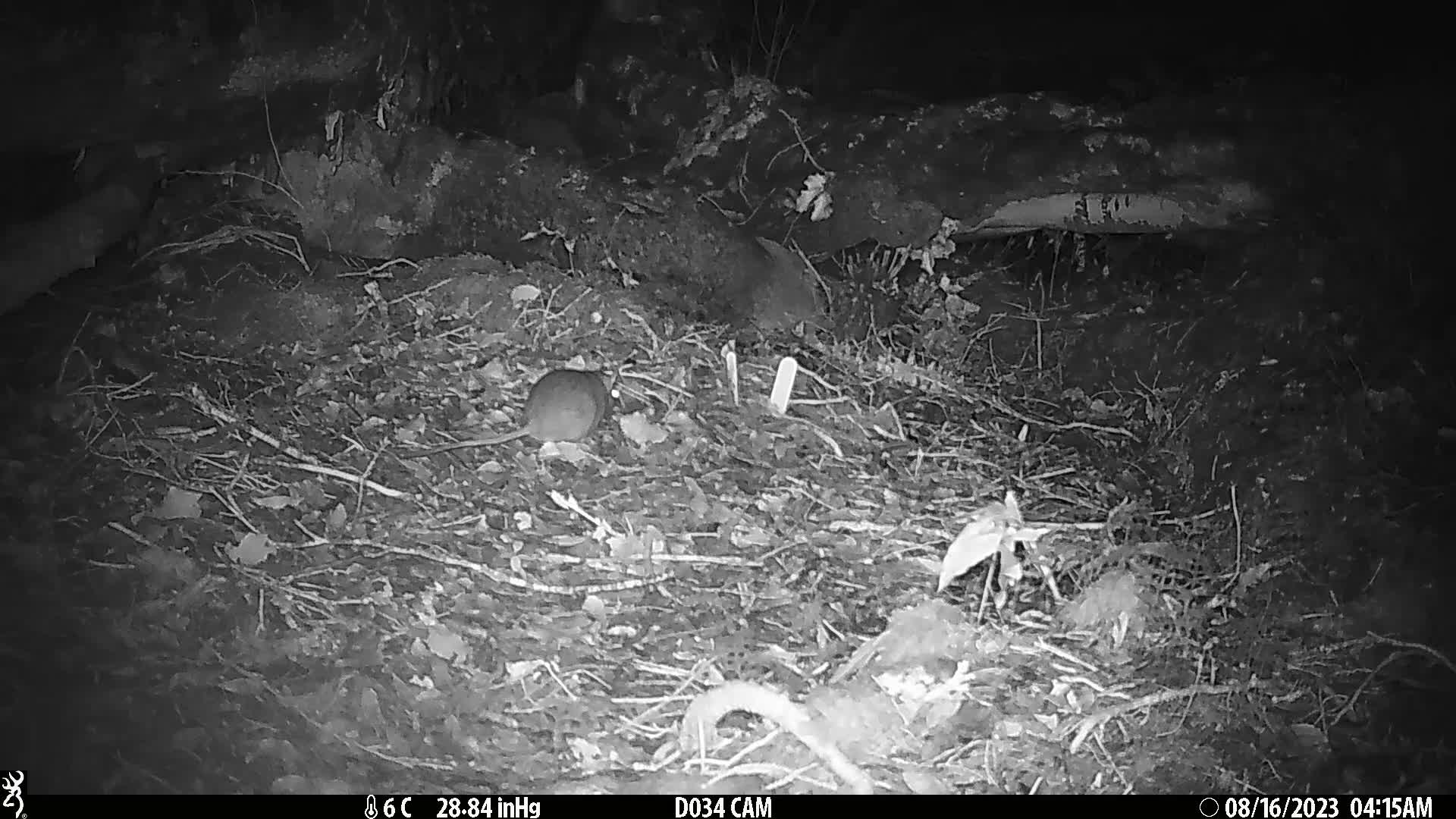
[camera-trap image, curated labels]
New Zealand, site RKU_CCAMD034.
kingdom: Animalia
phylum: Chordata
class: Mammalia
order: Rodentia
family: Muridae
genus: Rattus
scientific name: Rattus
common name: rat